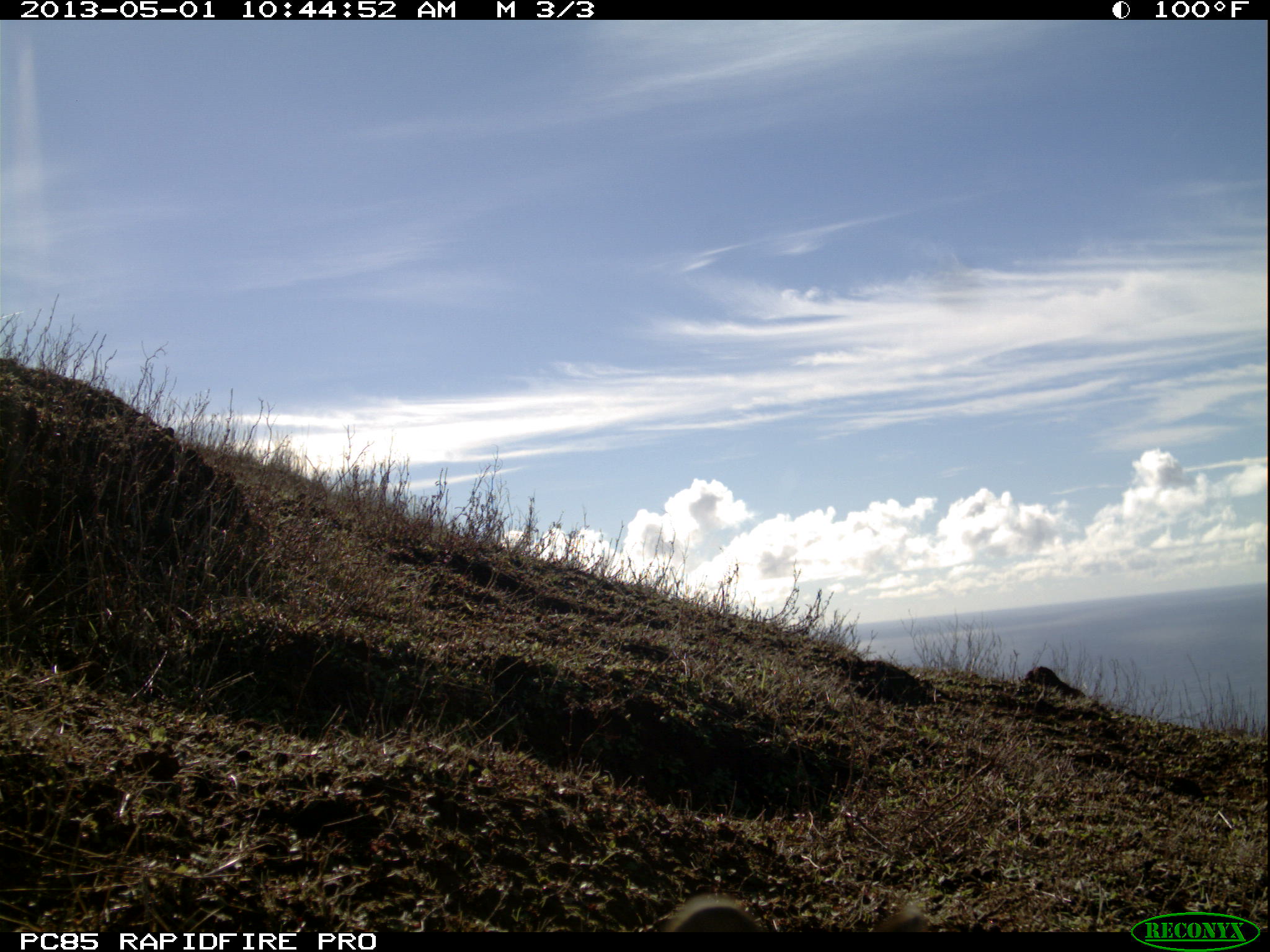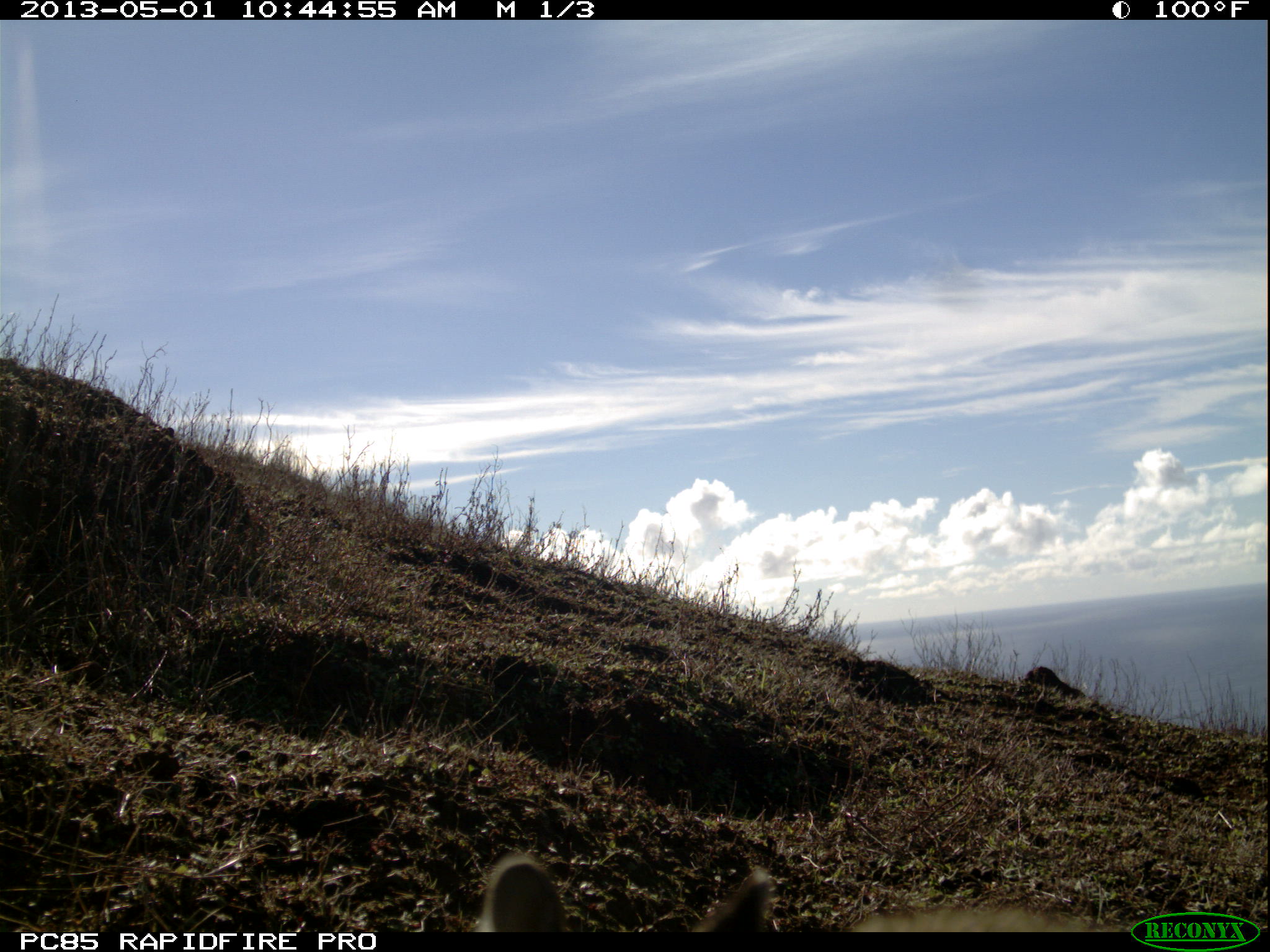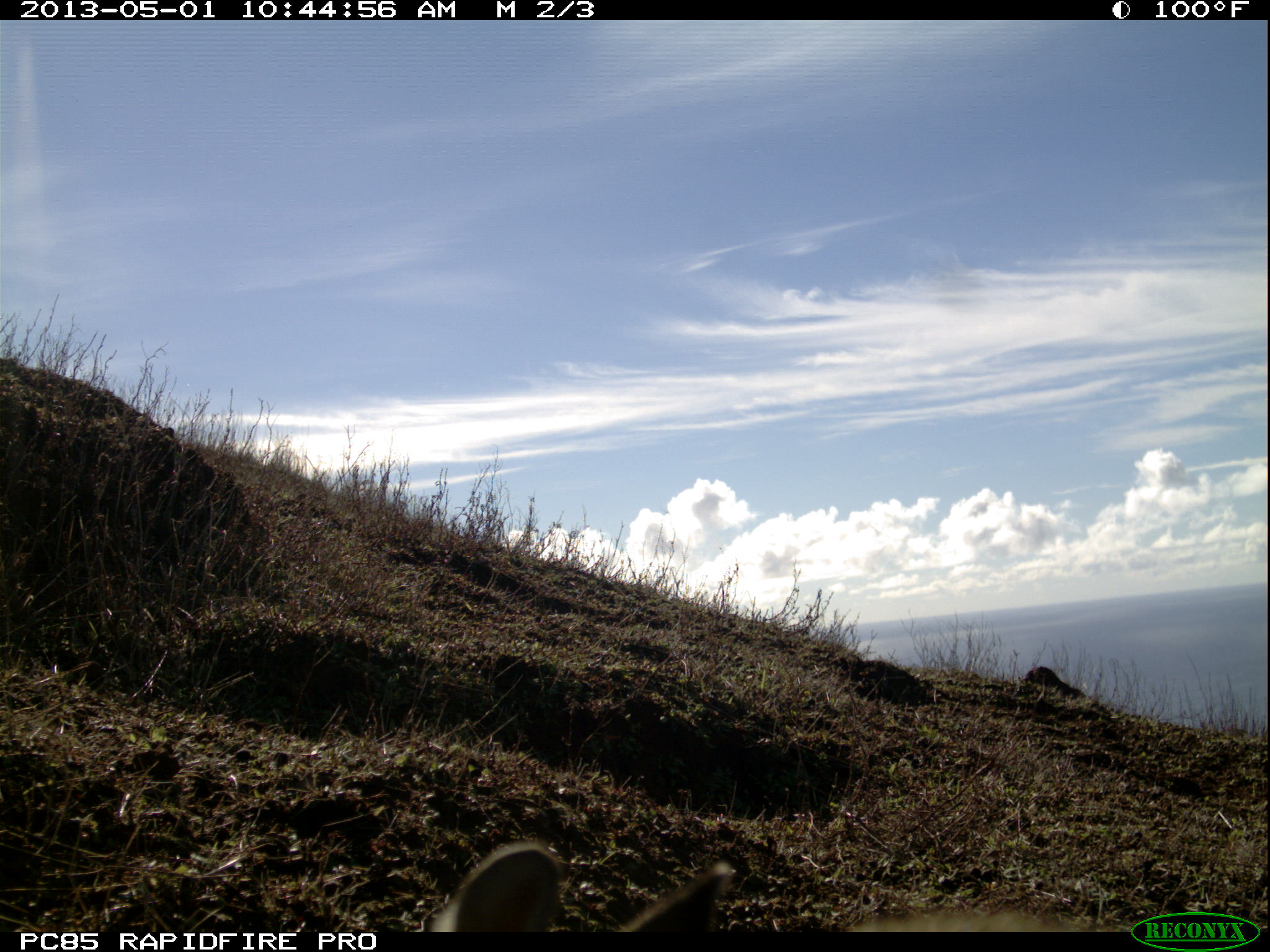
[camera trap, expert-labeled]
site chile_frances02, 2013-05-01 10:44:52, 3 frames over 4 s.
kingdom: Animalia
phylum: Chordata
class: Mammalia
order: Lagomorpha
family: Leporidae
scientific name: Leporidae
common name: rabbits and hares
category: rabbit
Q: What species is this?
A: Rabbit (rabbits and hares) (Leporidae).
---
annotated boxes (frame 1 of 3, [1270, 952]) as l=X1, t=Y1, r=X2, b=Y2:
unknown: l=647, t=891, r=935, b=935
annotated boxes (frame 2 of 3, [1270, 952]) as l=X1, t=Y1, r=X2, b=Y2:
unknown: l=455, t=847, r=1133, b=933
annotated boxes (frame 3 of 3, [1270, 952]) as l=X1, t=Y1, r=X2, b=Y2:
rabbit: l=372, t=840, r=1127, b=932